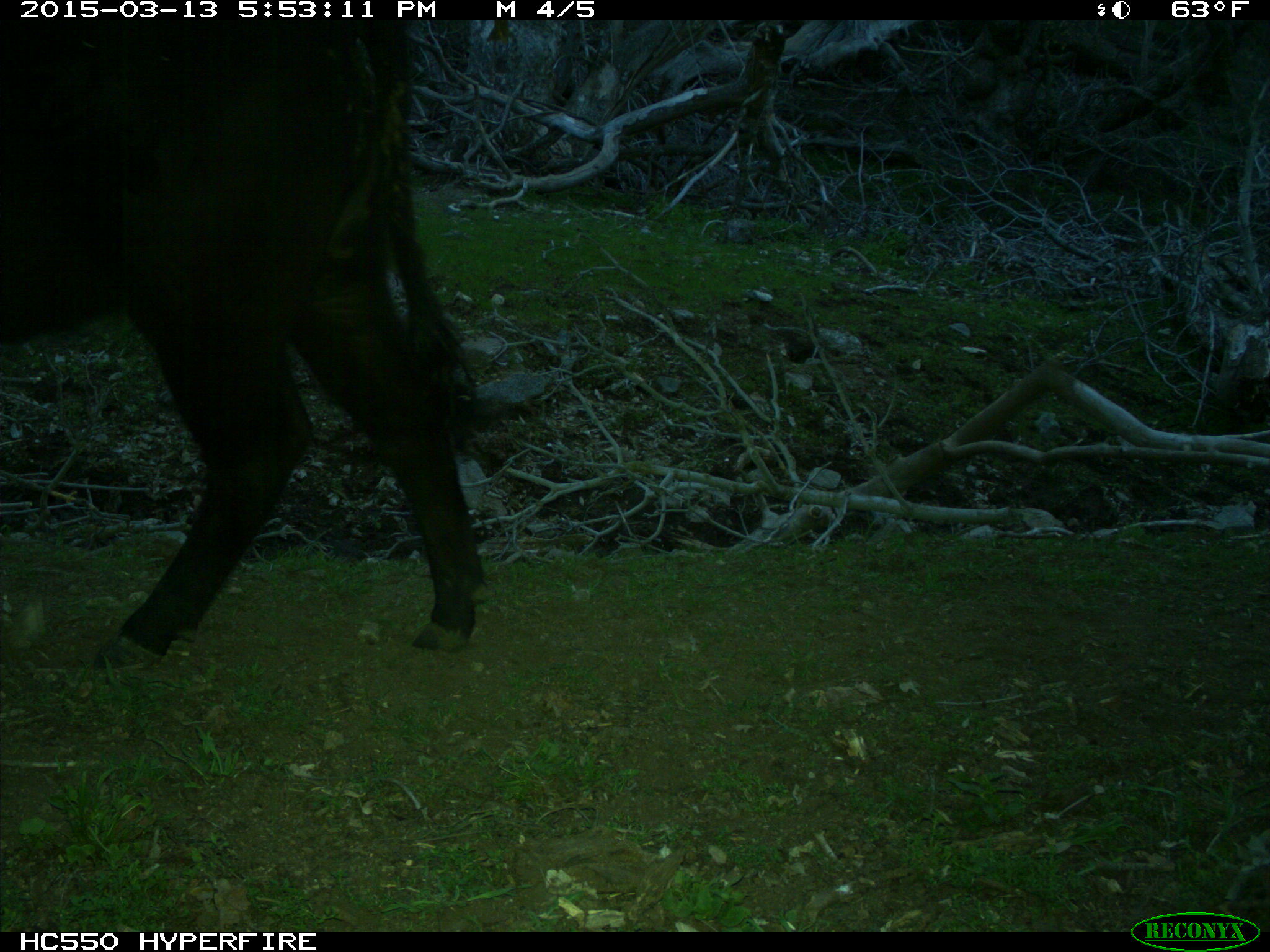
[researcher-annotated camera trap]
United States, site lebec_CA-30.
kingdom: Animalia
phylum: Chordata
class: Mammalia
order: Artiodactyla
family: Bovidae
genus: Bos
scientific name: Bos taurus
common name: domestic cow